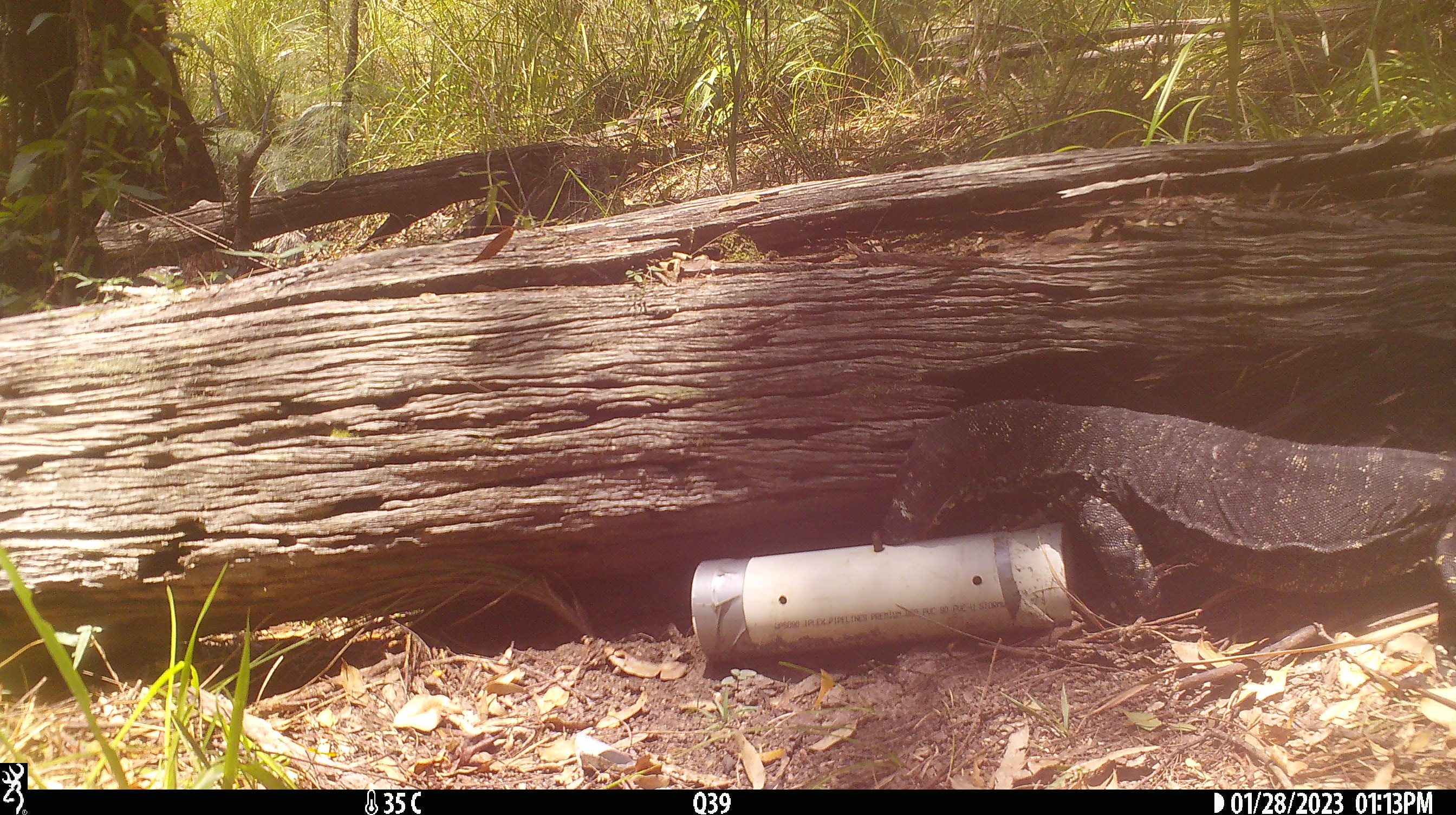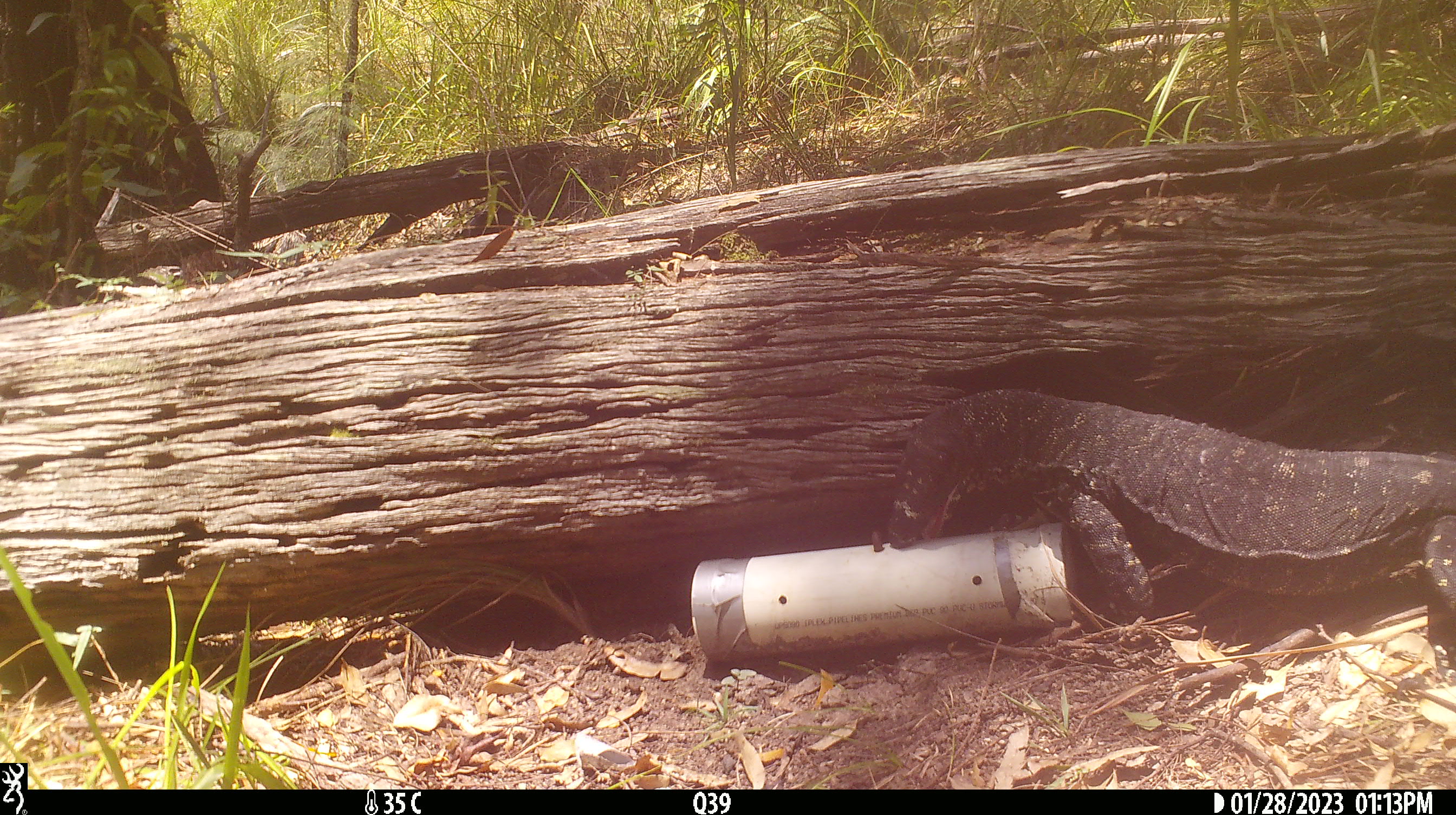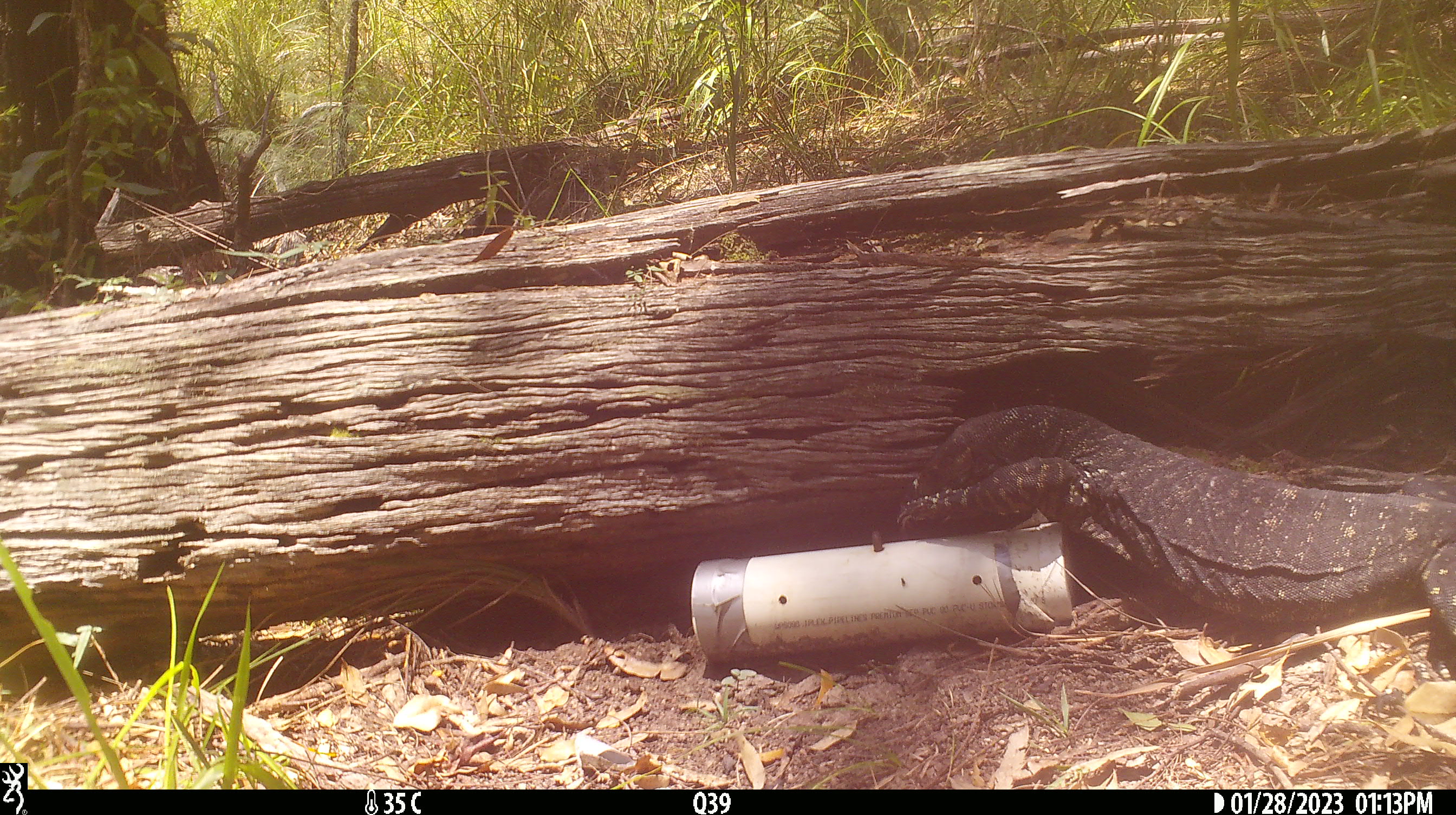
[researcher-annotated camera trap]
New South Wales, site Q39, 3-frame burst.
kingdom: Animalia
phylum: Chordata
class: Reptilia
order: Squamata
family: Varanidae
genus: Varanus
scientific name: Varanus varius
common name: lace monitor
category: goanna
Goanna (lace monitor) (Varanus varius).